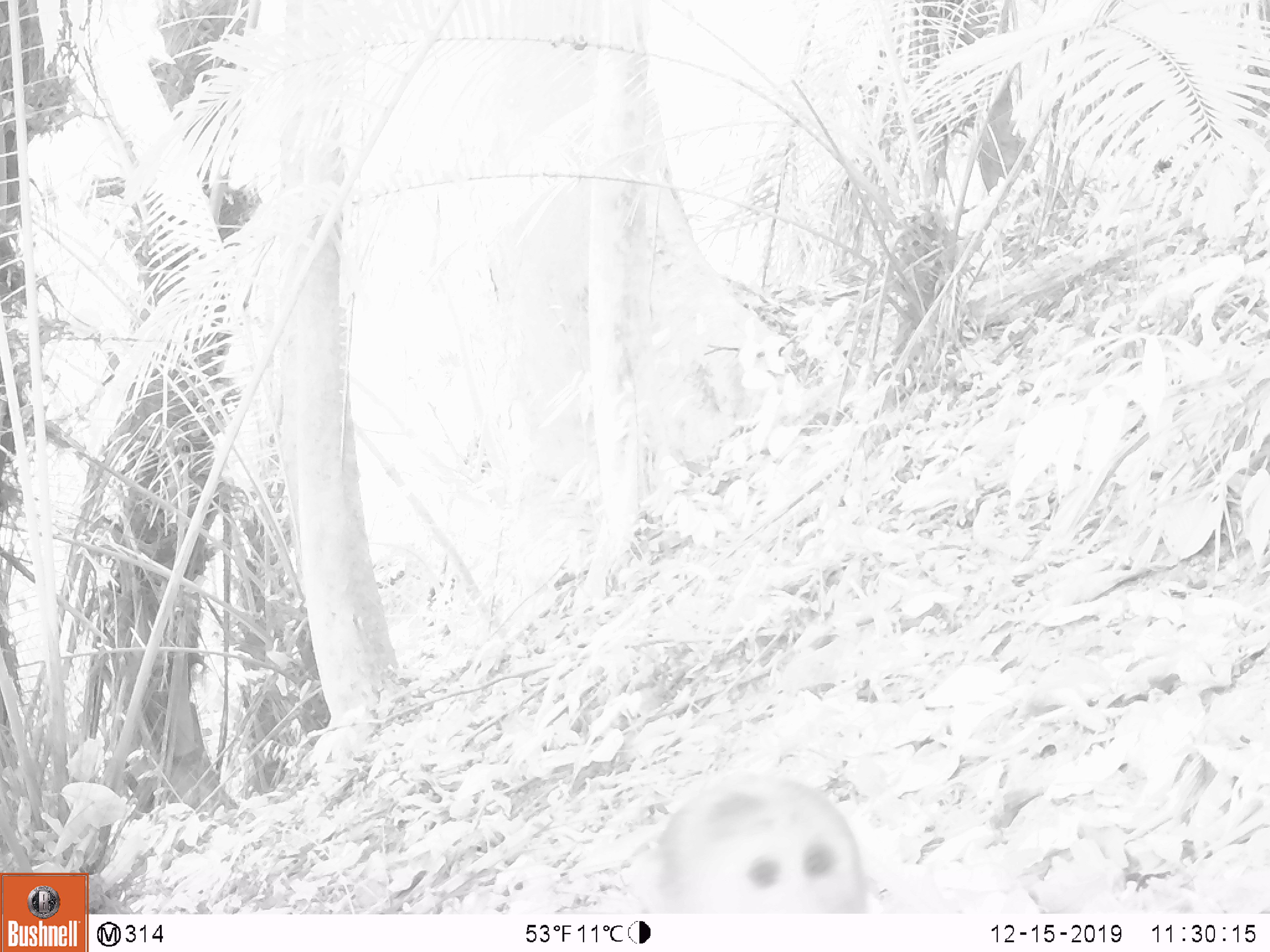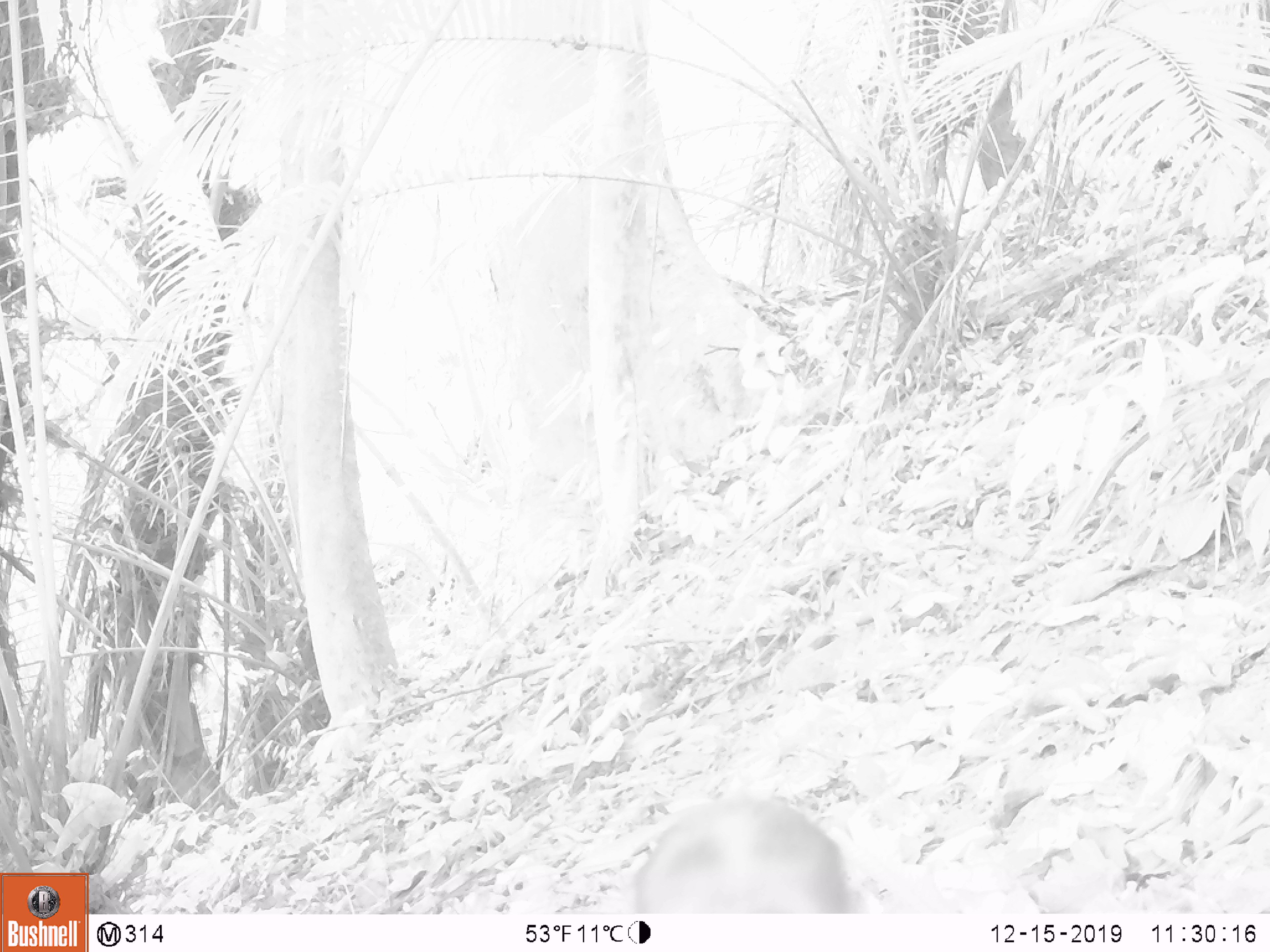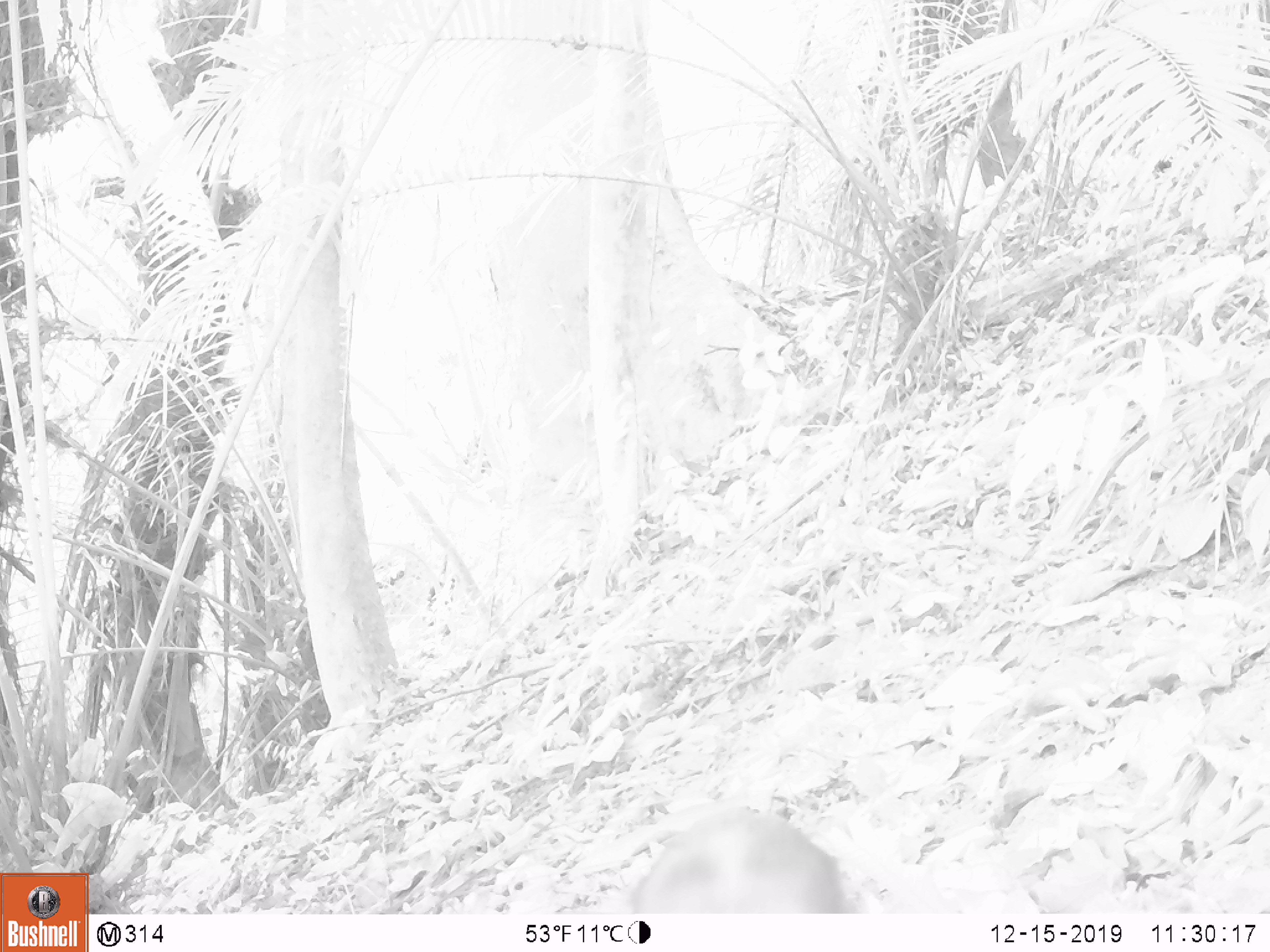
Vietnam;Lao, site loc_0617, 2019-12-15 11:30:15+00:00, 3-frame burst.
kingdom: Animalia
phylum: Chordata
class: Mammalia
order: Primates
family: Cercopithecidae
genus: Macaca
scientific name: Macaca arctoides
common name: stump-tailed macaque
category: stump tailed macaque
Stump tailed macaque (stump-tailed macaque) (Macaca arctoides). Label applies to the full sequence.